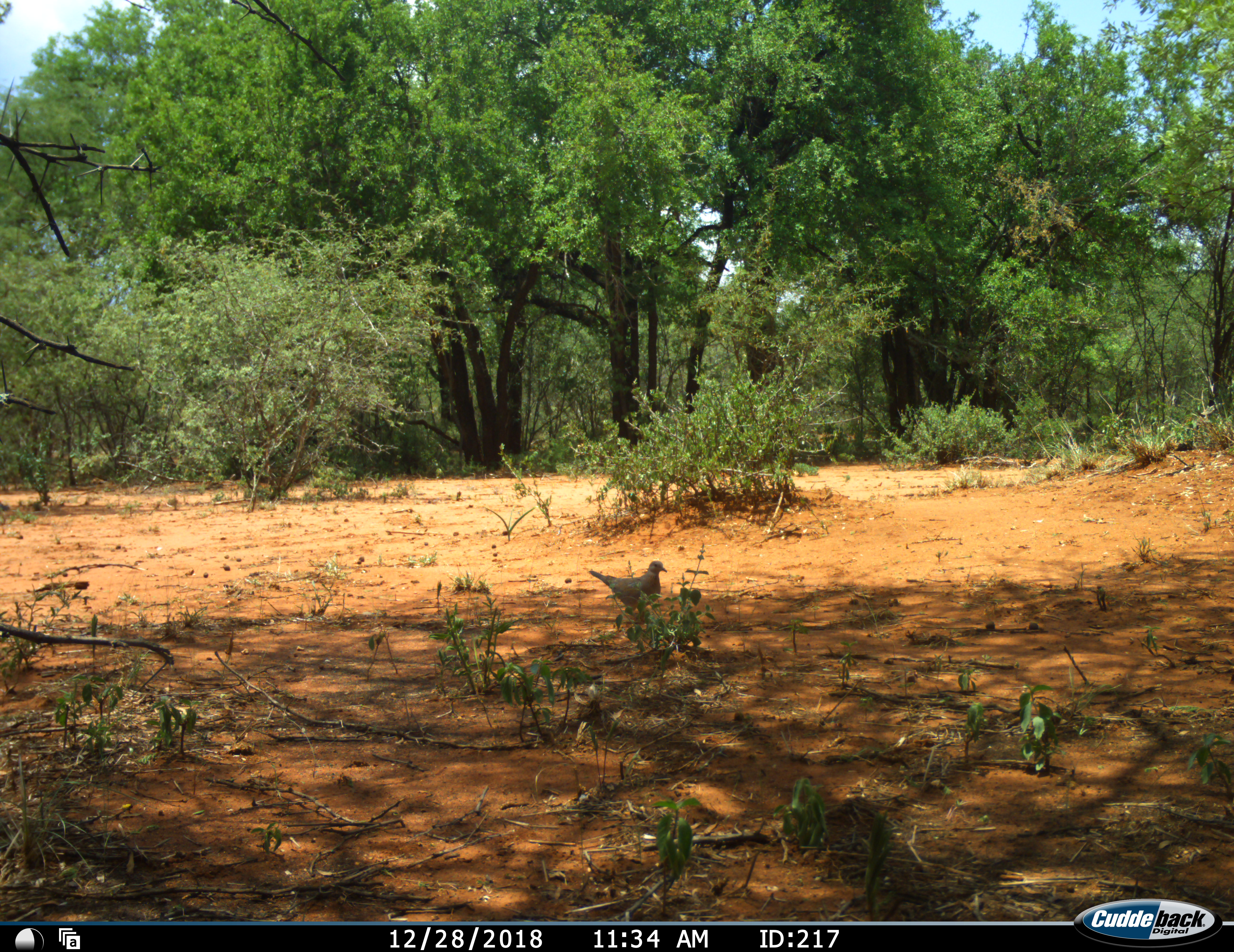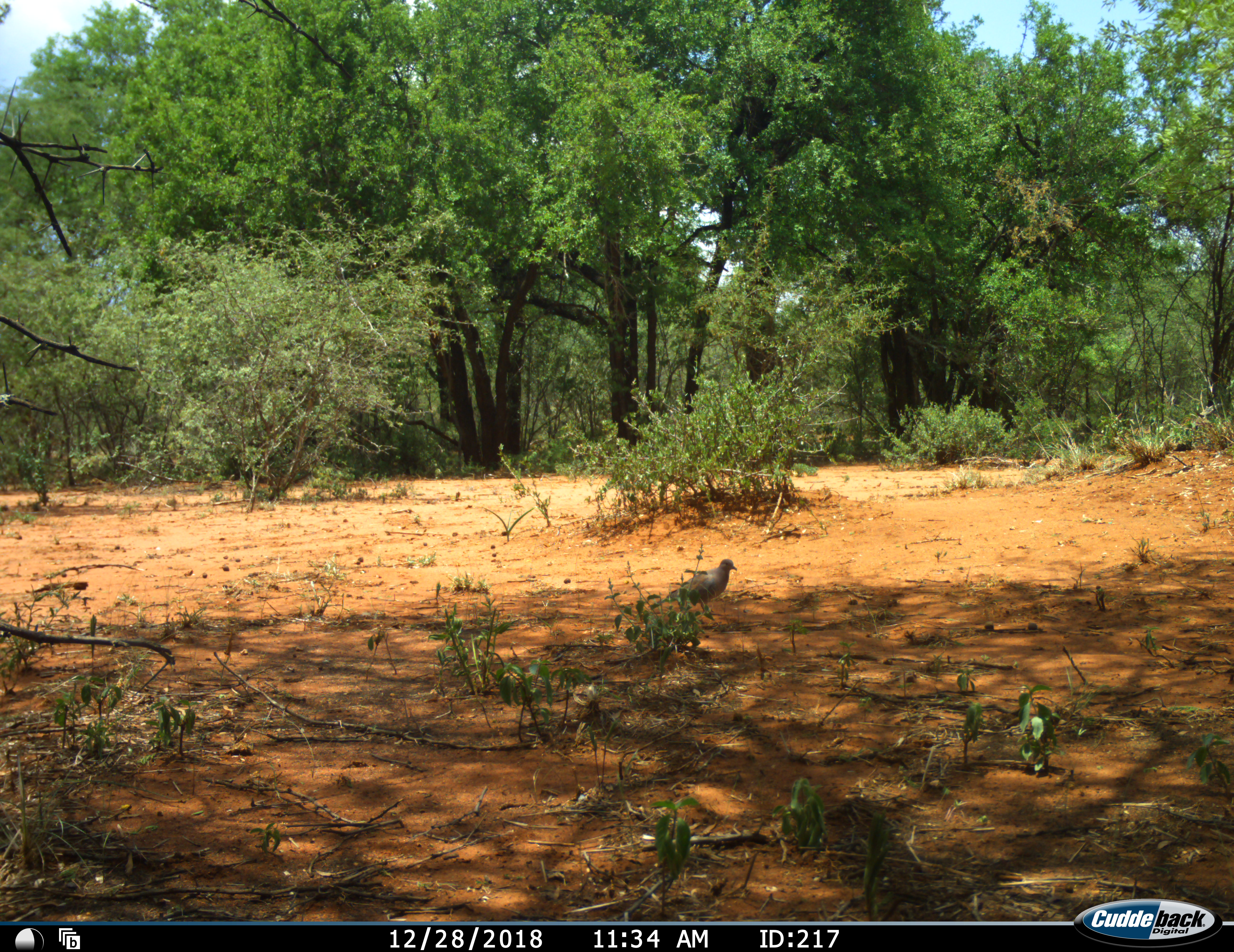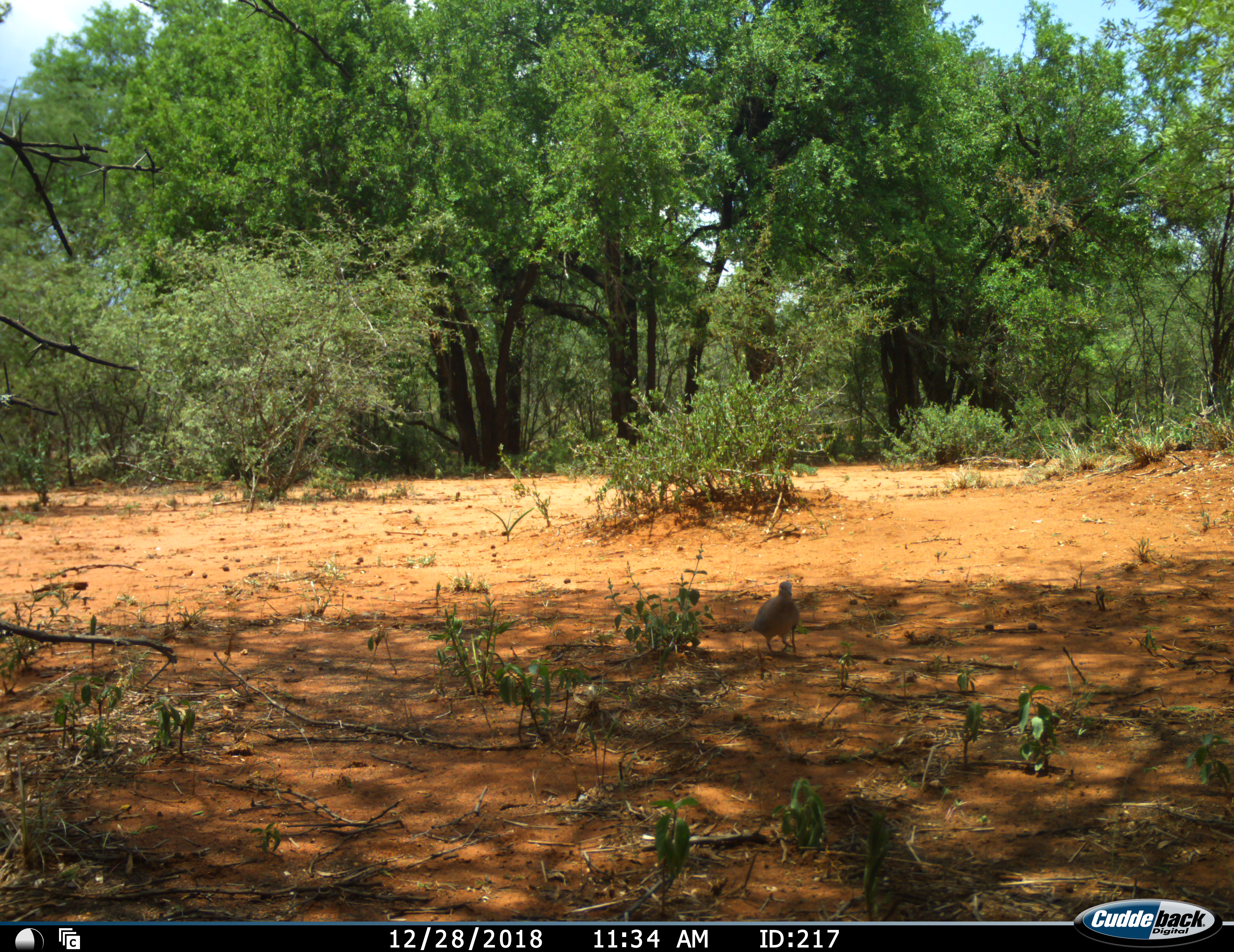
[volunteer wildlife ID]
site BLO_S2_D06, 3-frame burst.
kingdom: Animalia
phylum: Chordata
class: Aves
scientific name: Aves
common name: bird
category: birdother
Birdother (bird) (Aves), count 1. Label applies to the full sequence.